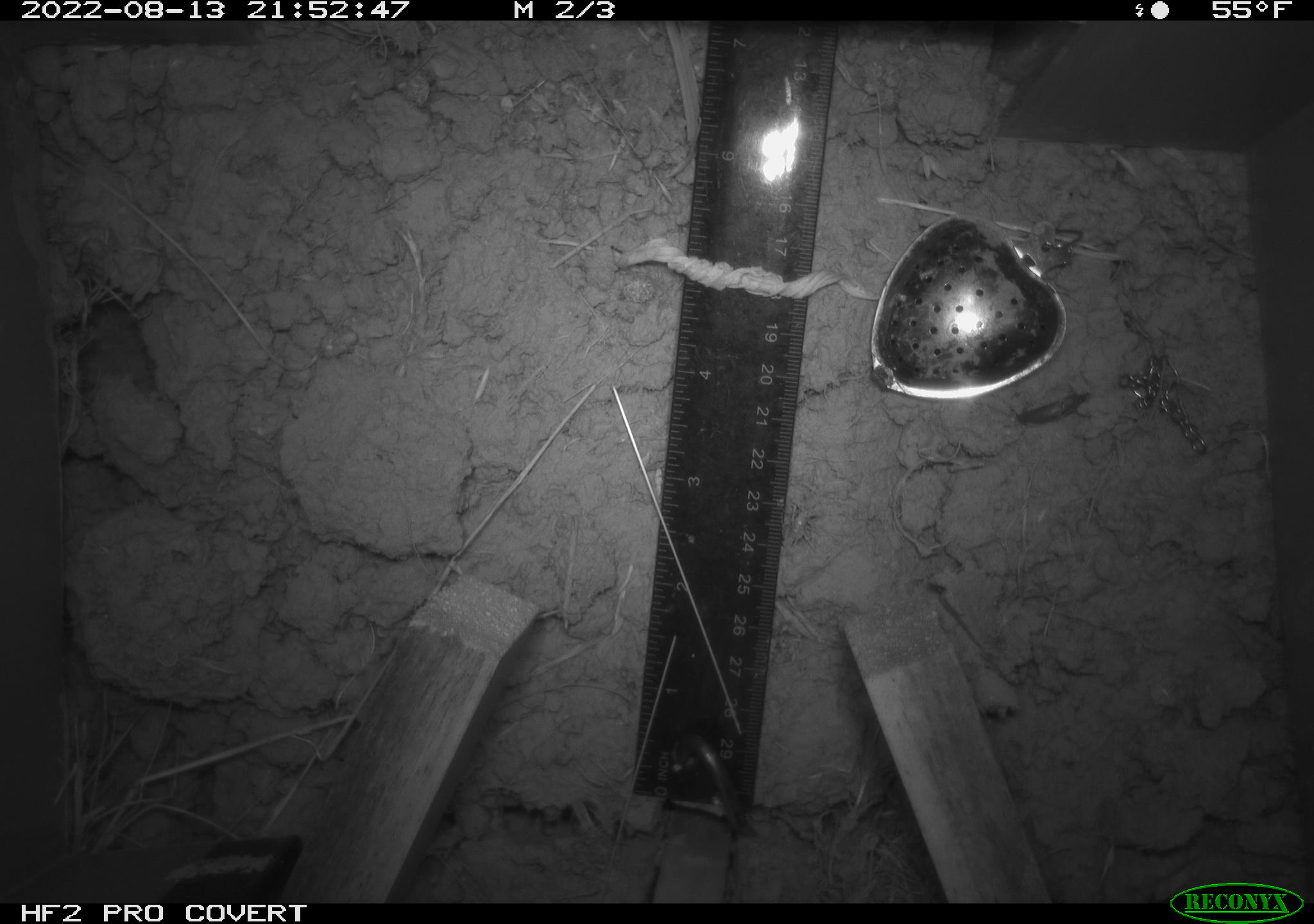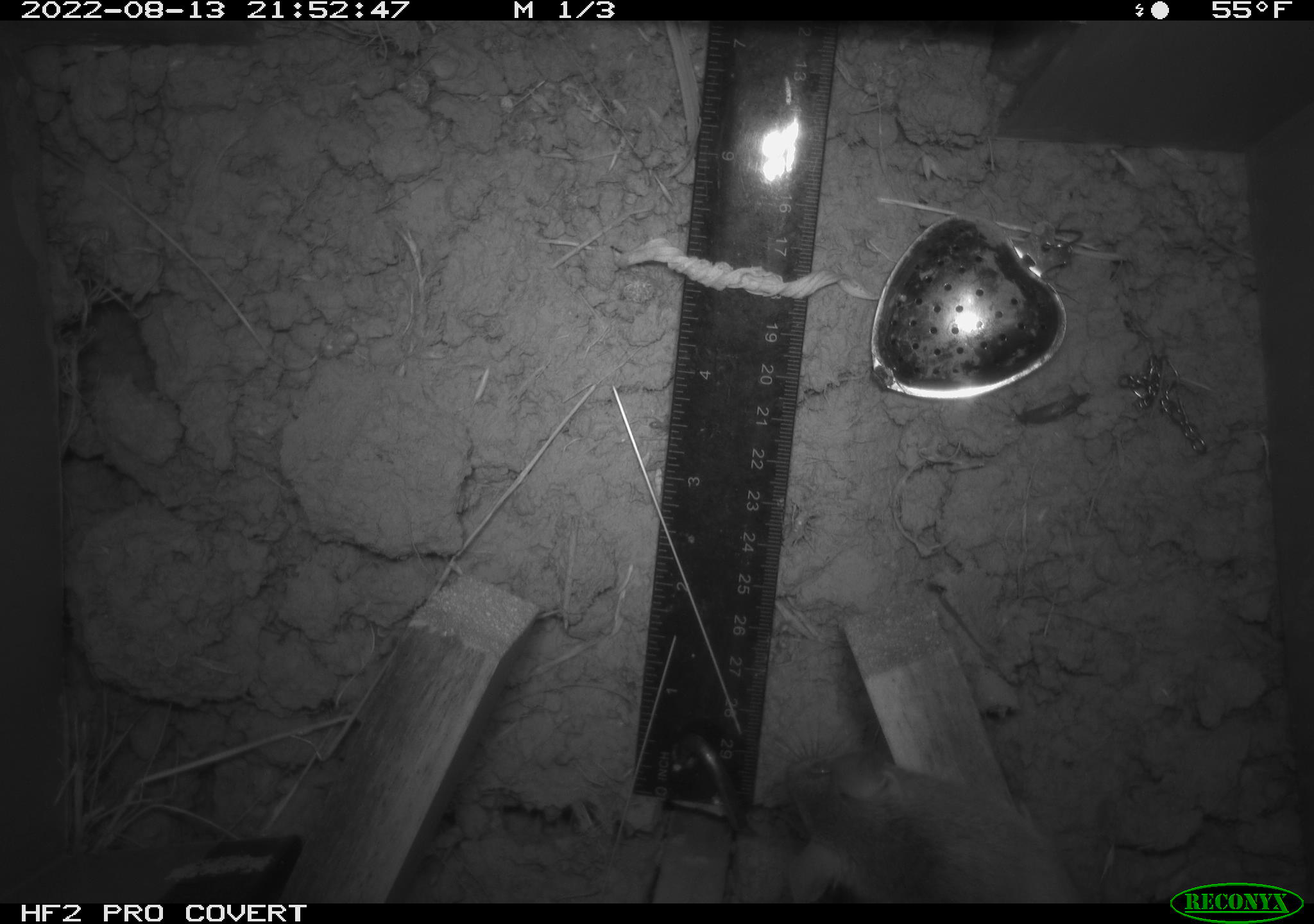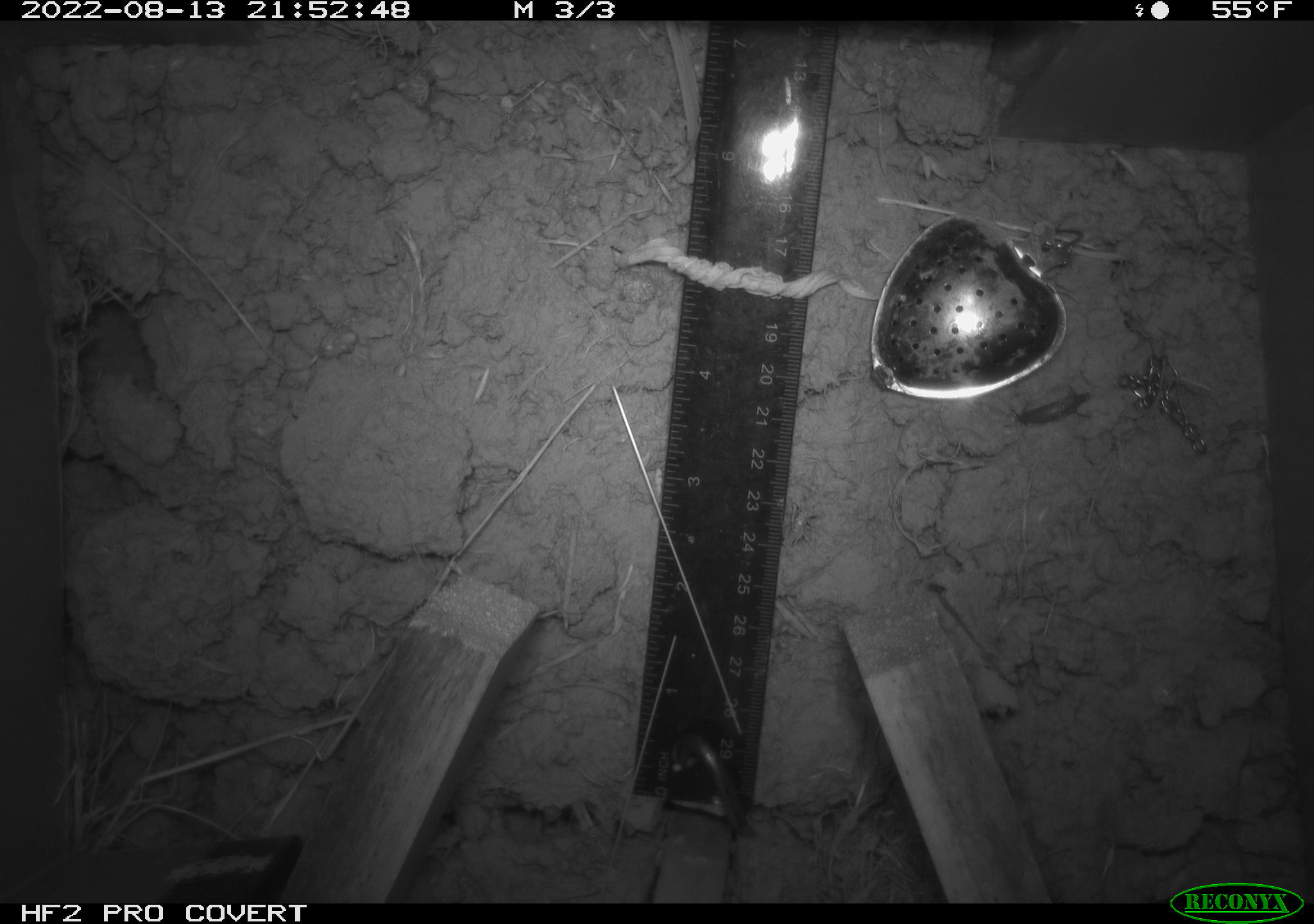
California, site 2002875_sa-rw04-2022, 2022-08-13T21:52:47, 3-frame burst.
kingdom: Animalia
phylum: Chordata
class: Mammalia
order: Rodentia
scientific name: Rodentia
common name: mouse species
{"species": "mouse species (Rodentia)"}